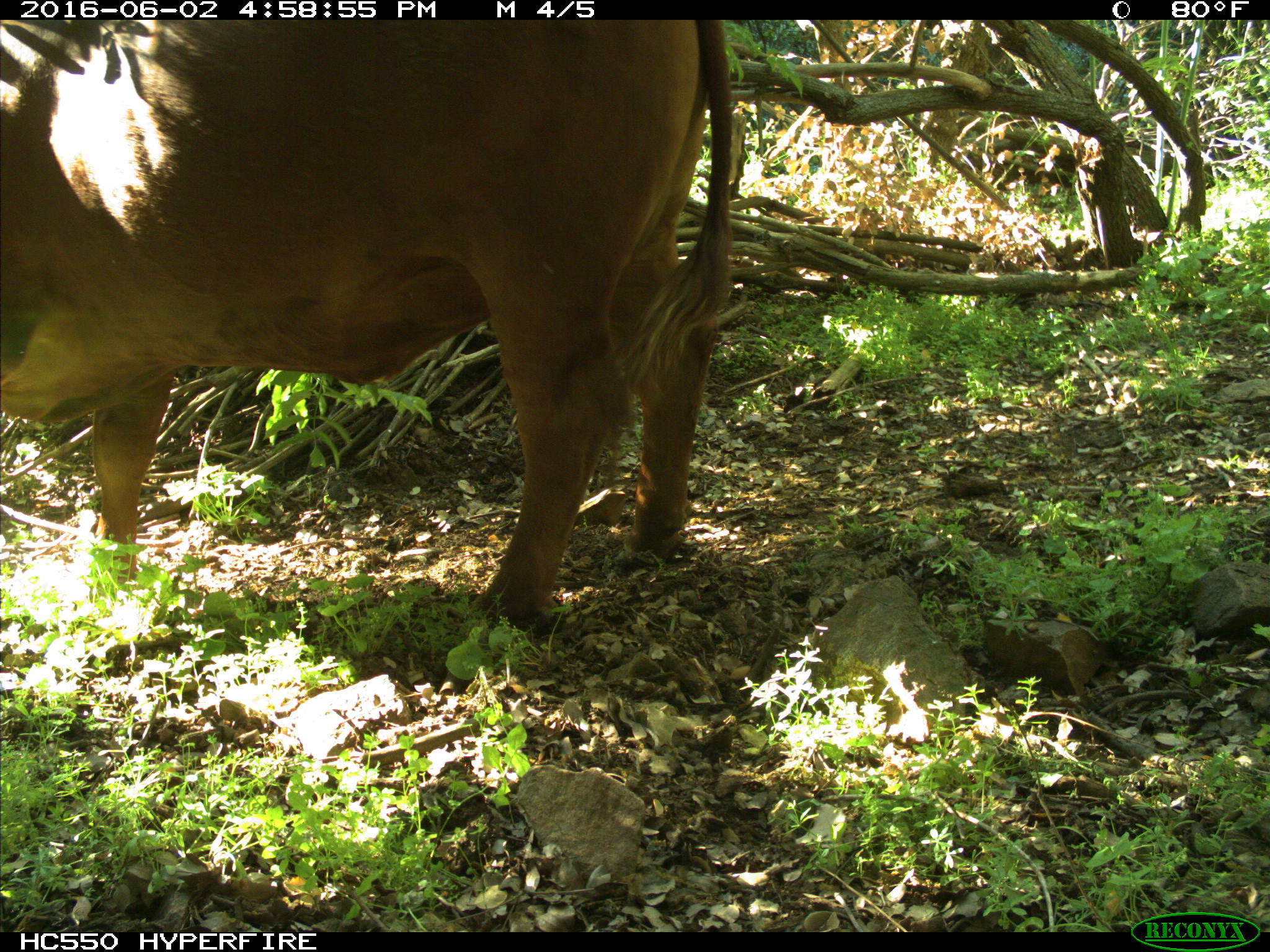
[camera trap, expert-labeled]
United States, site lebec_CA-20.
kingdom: Animalia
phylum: Chordata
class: Mammalia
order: Artiodactyla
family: Bovidae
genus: Bos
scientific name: Bos taurus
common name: domestic cow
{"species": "Bos taurus (domestic cow)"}